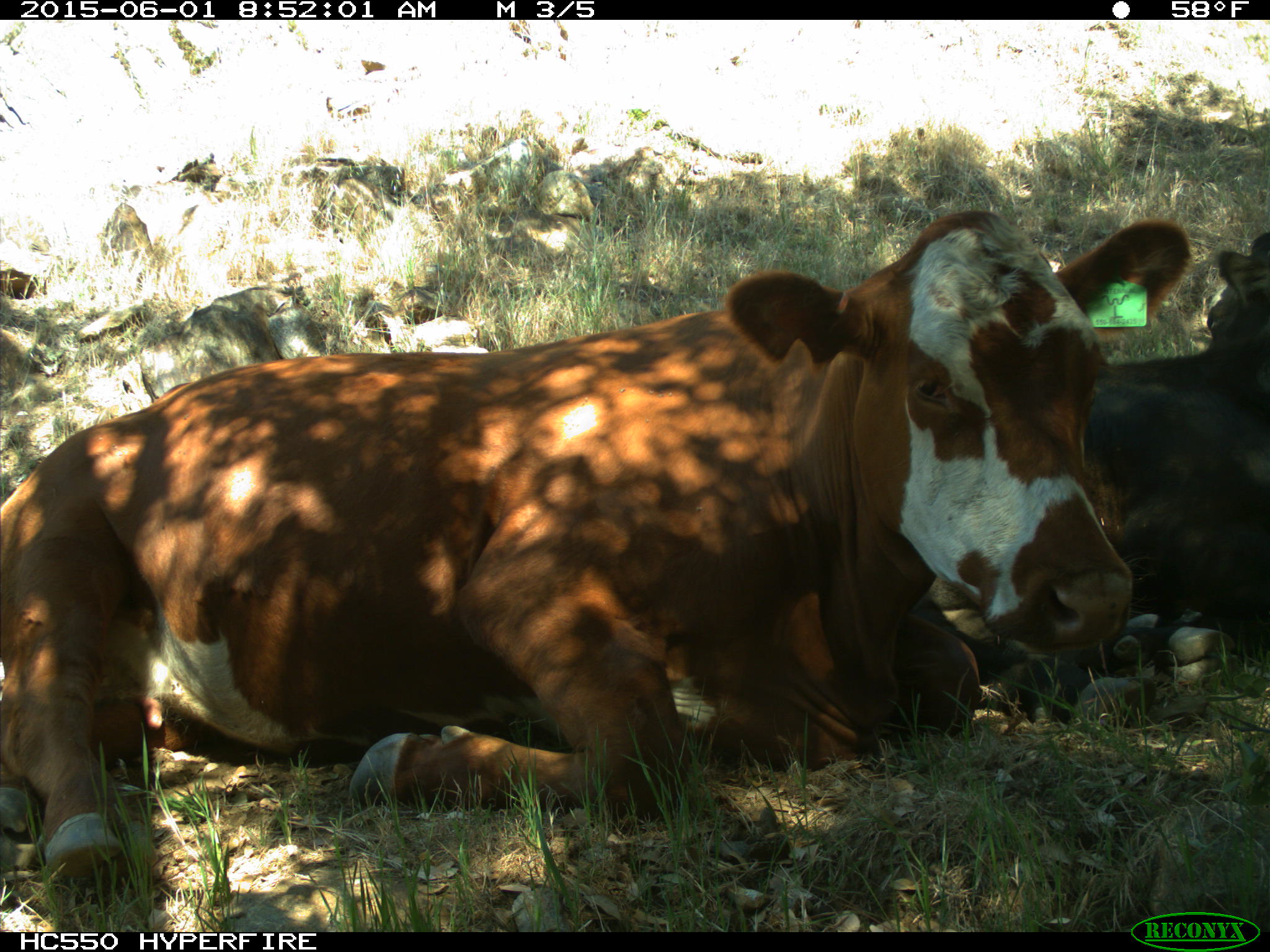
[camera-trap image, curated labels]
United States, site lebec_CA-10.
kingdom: Animalia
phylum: Chordata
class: Mammalia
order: Artiodactyla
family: Bovidae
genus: Bos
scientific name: Bos taurus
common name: domestic cow